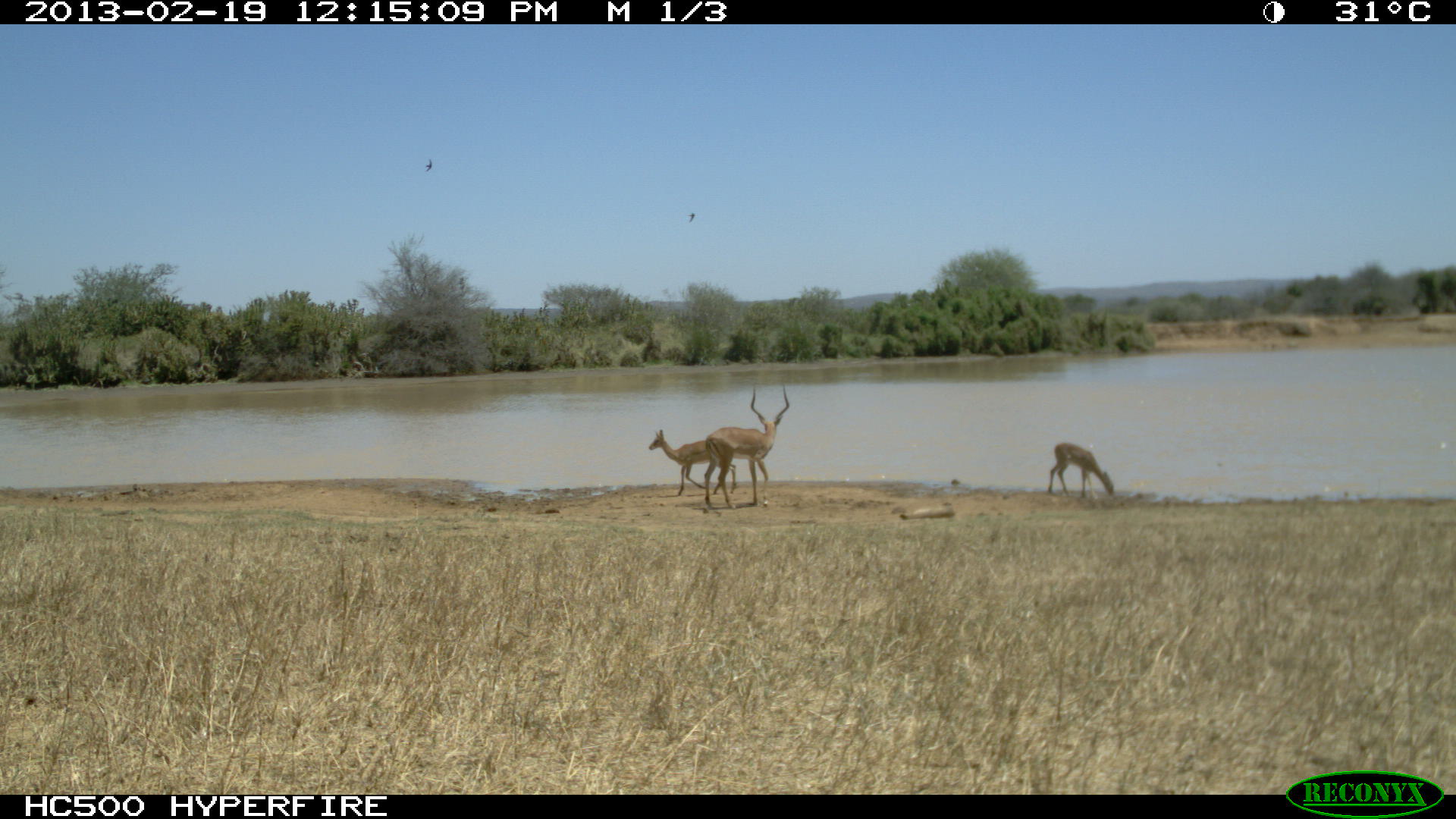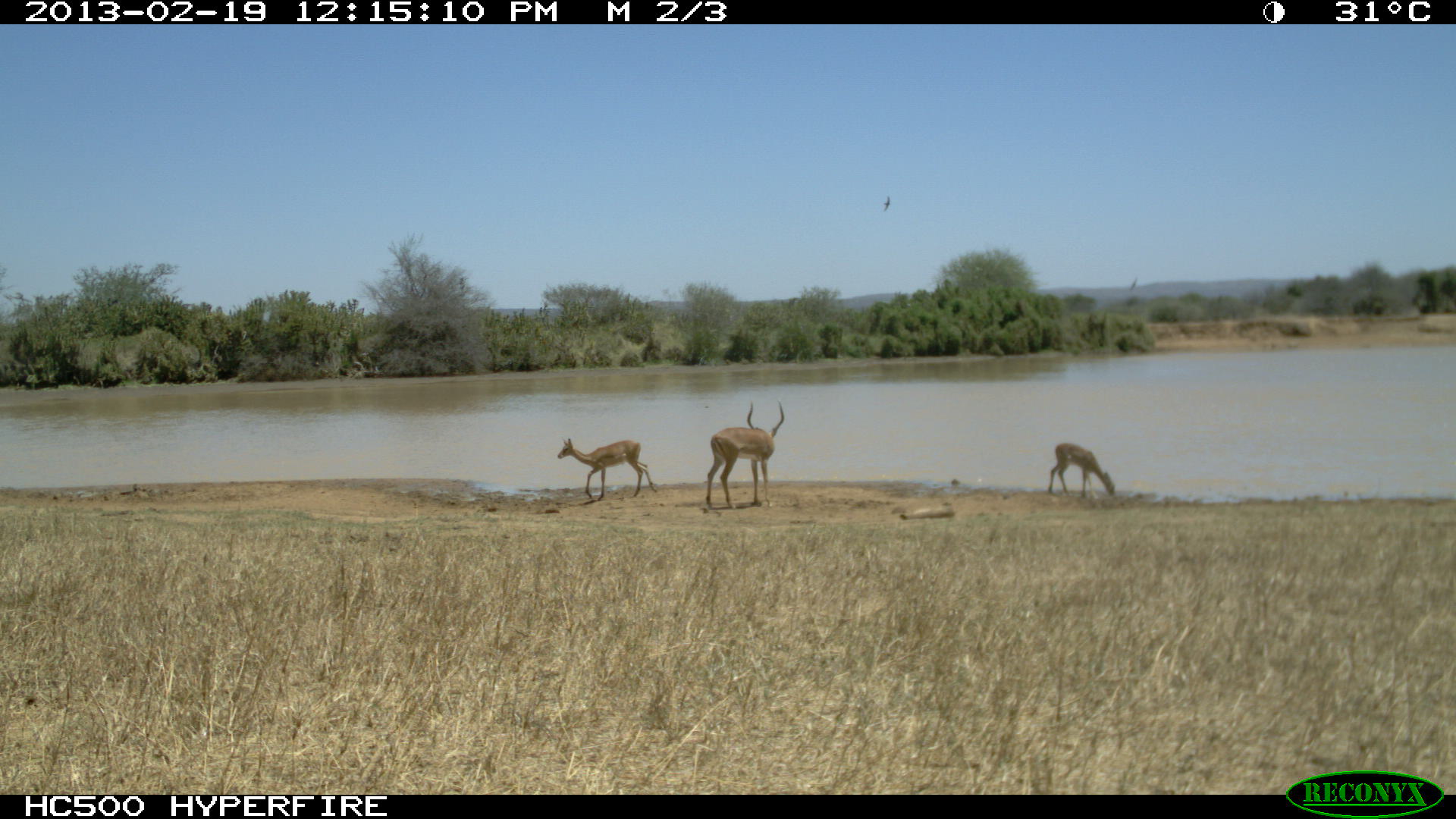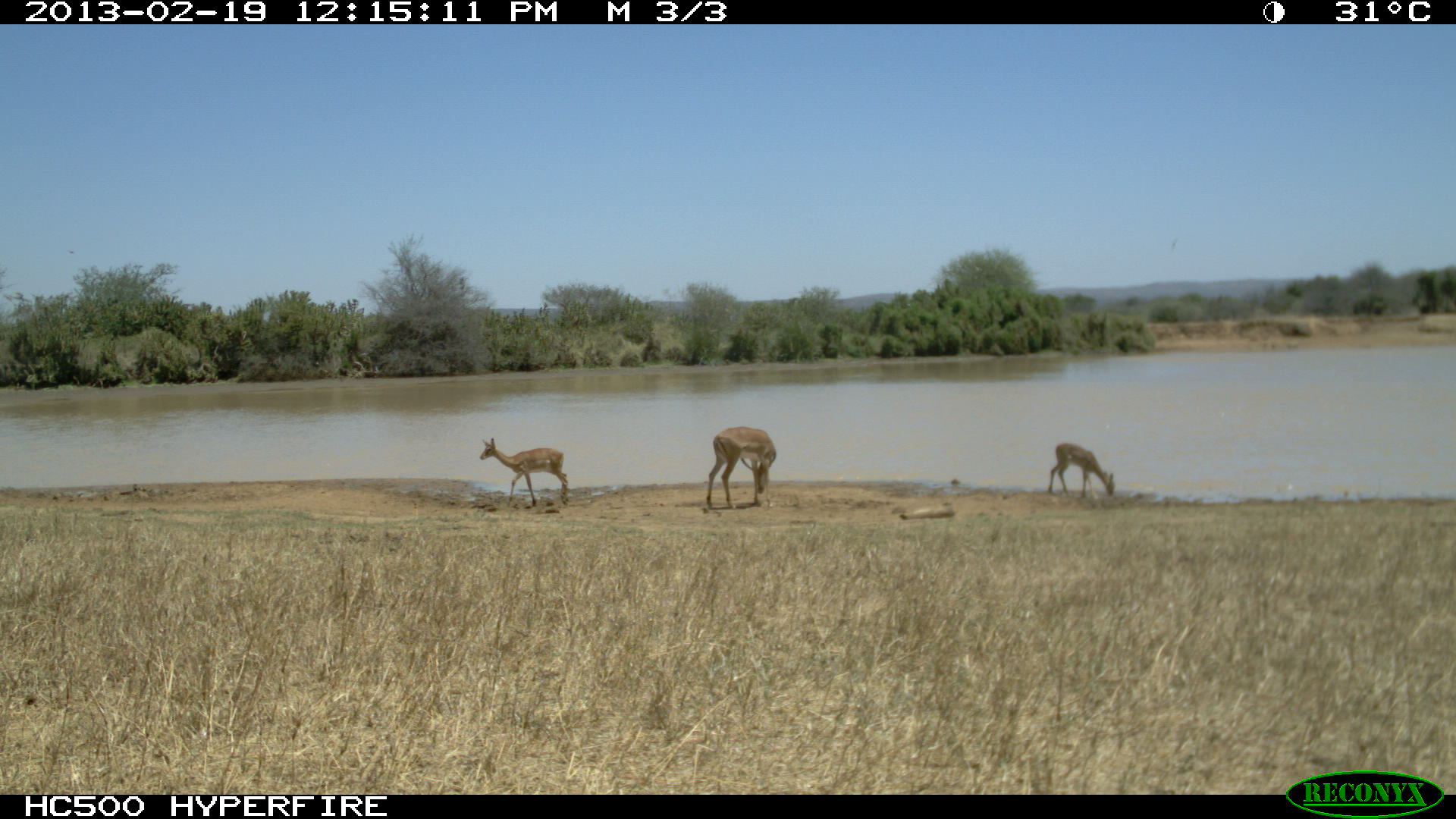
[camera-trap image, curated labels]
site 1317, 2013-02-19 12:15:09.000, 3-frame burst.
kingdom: Animalia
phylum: Chordata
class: Mammalia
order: Artiodactyla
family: Bovidae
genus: Aepyceros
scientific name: Aepyceros melampus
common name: impala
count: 3